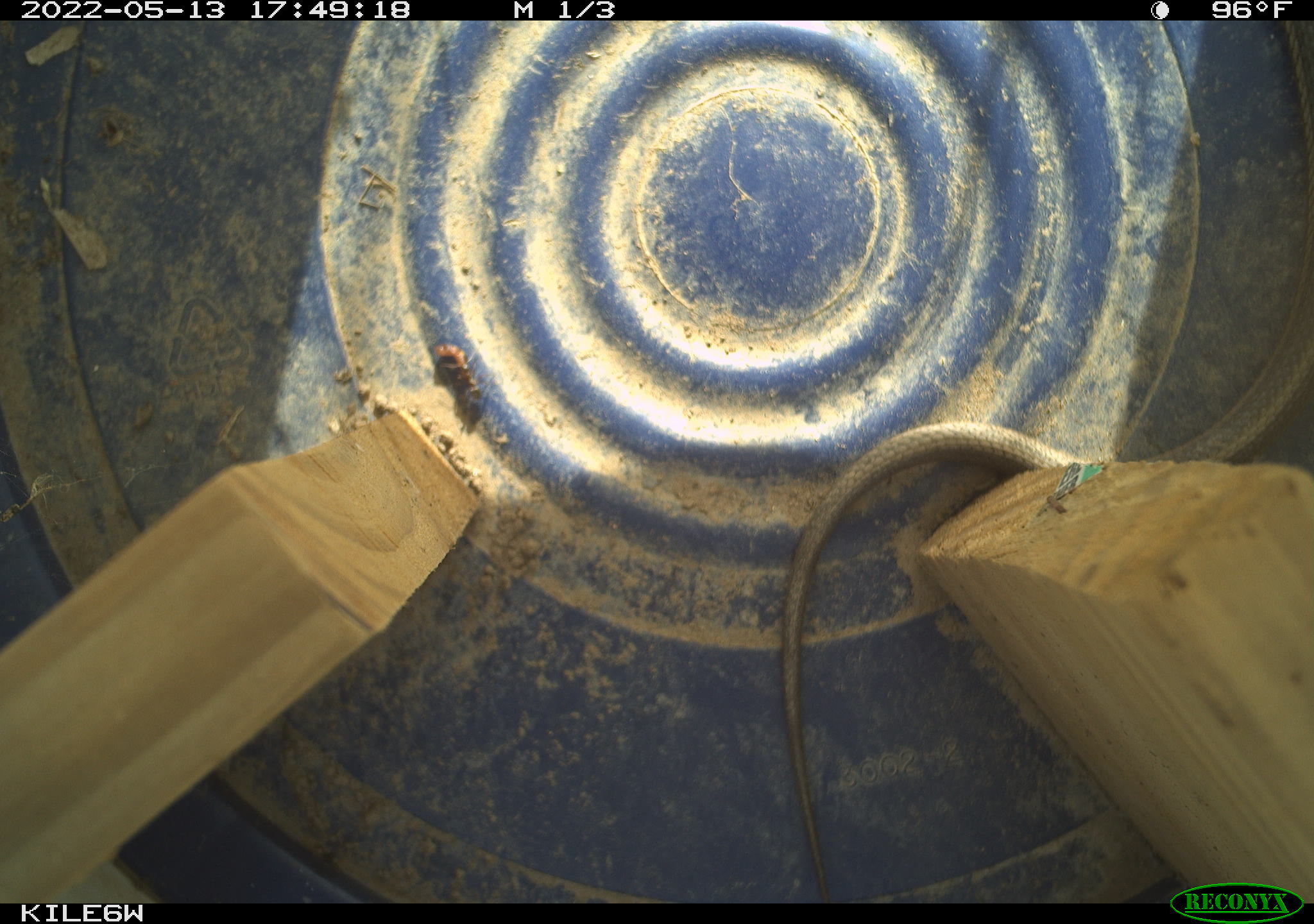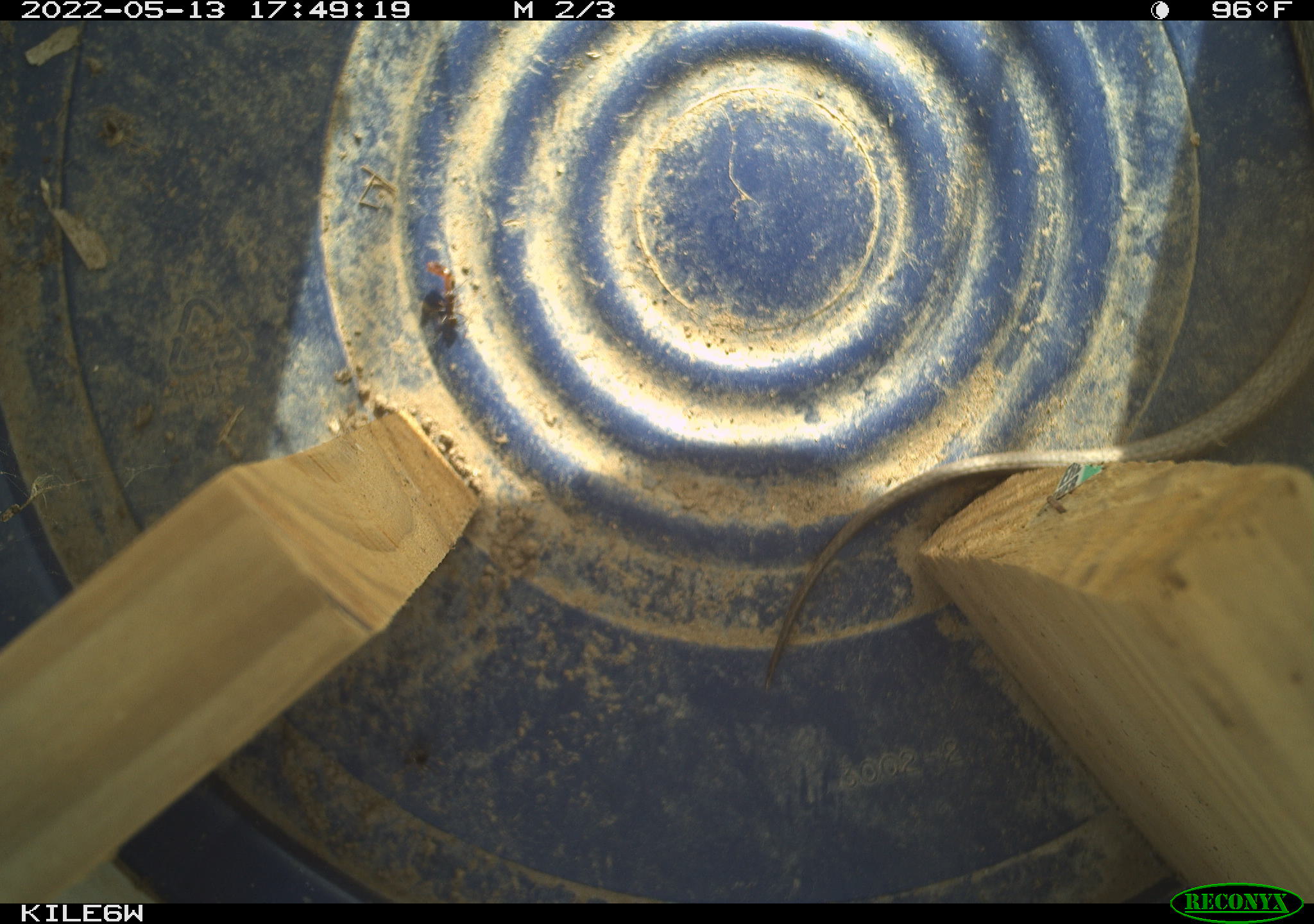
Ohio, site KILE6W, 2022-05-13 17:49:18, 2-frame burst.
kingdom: Animalia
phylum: Chordata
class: Reptilia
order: Squamata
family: Colubridae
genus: Thamnophis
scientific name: Thamnophis sirtalis sirtalis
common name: eastern gartersnake